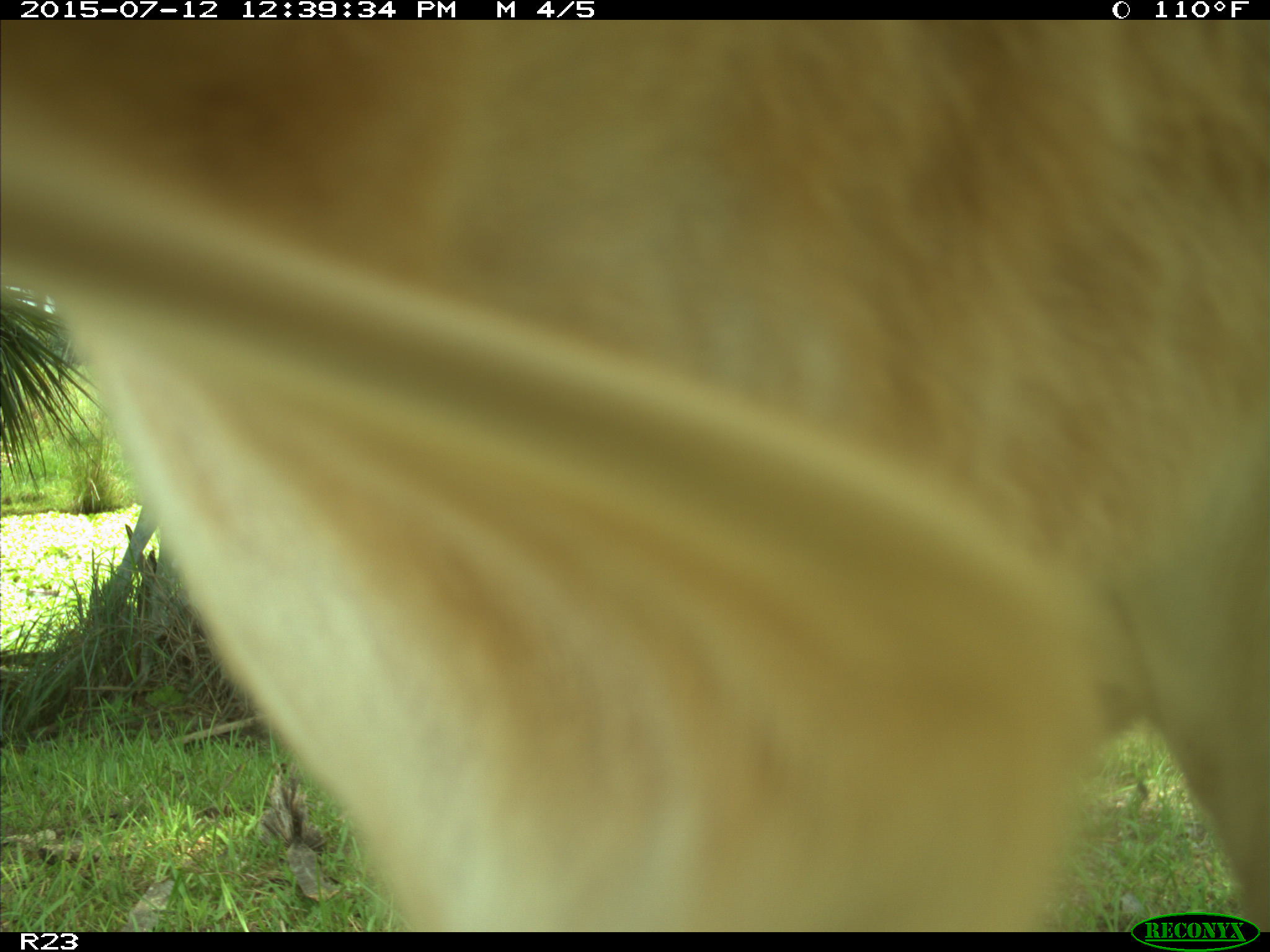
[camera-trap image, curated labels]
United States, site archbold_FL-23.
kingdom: Animalia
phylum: Chordata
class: Mammalia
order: Artiodactyla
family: Bovidae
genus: Bos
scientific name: Bos taurus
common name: domestic cow